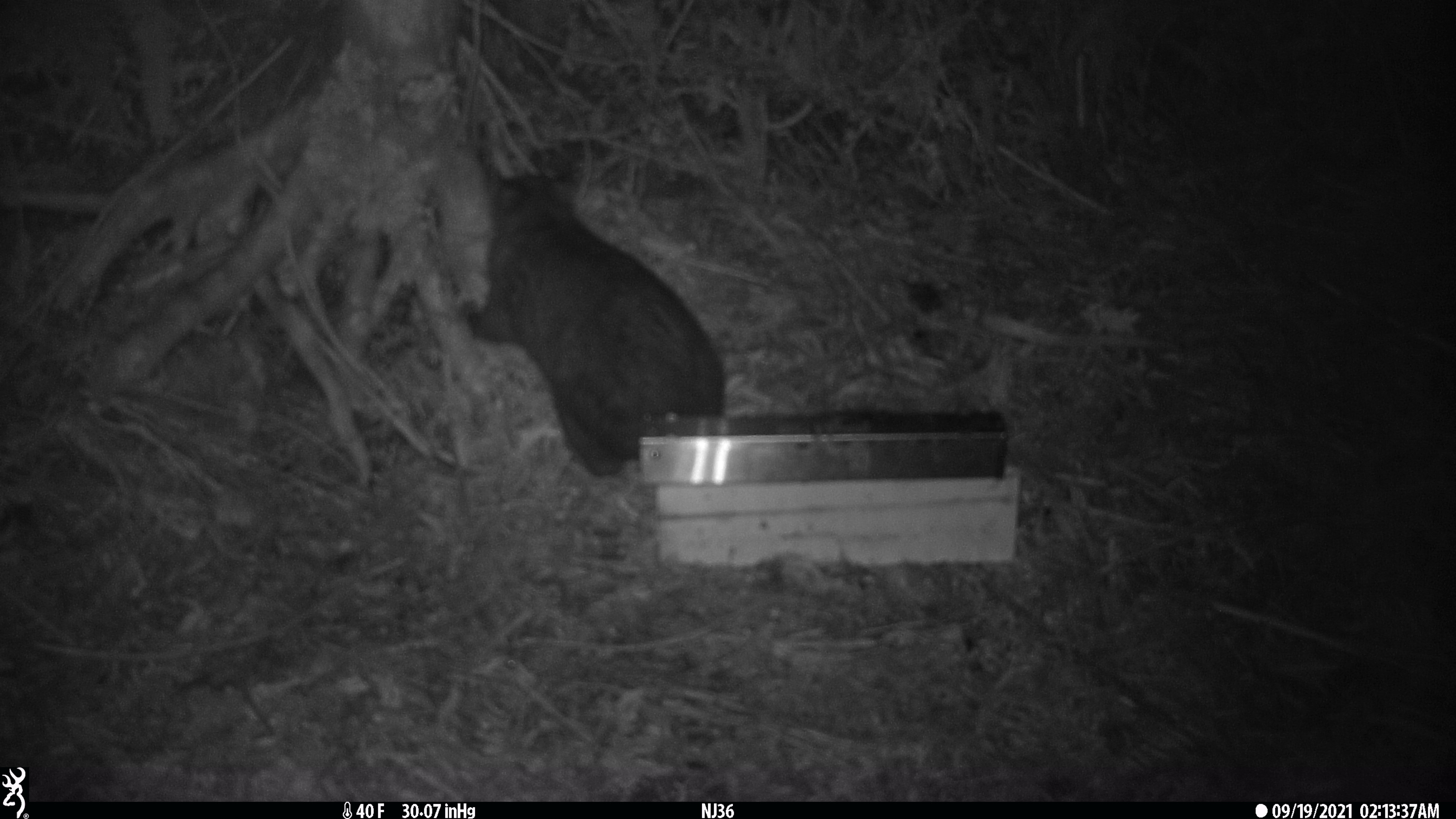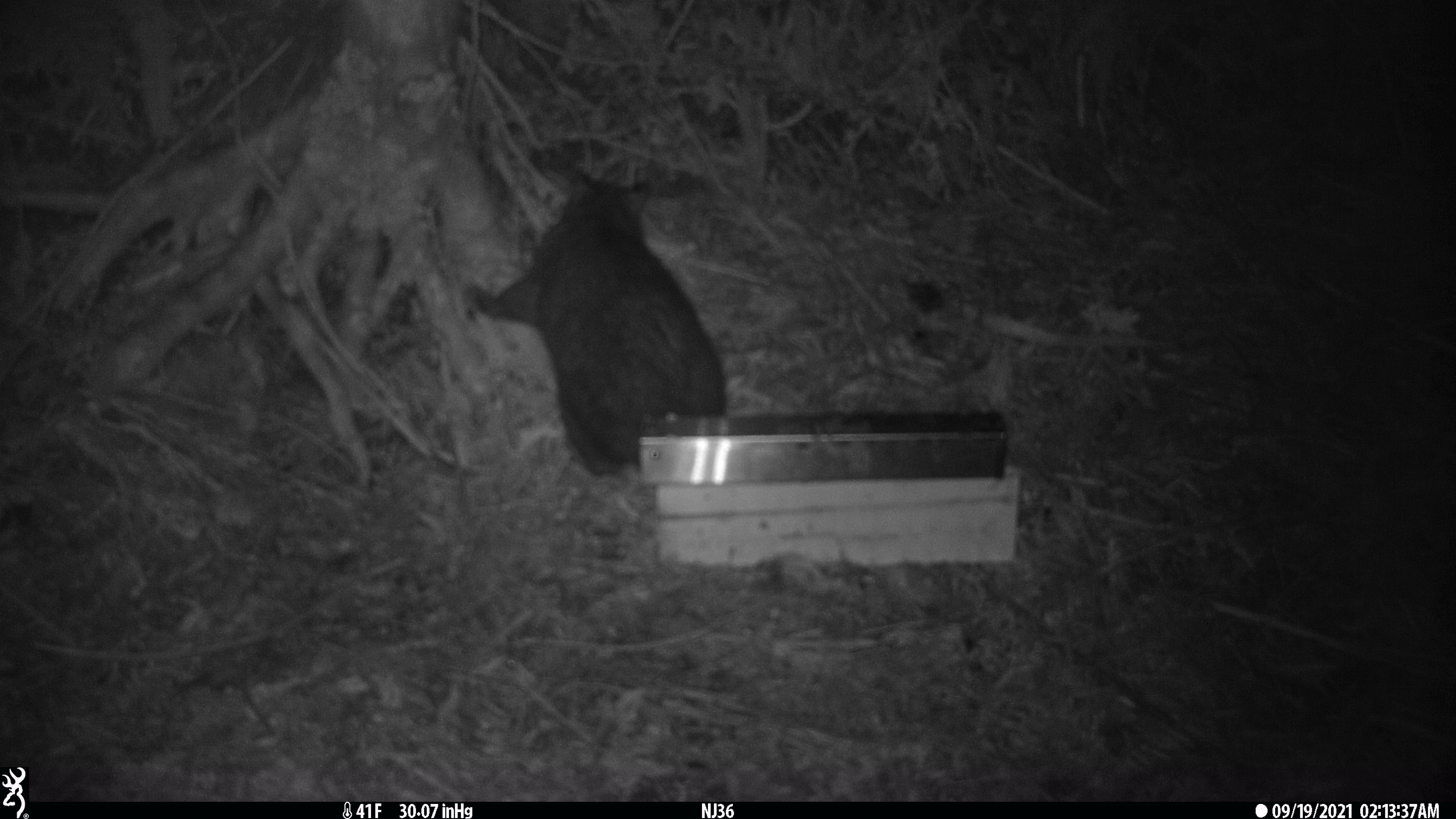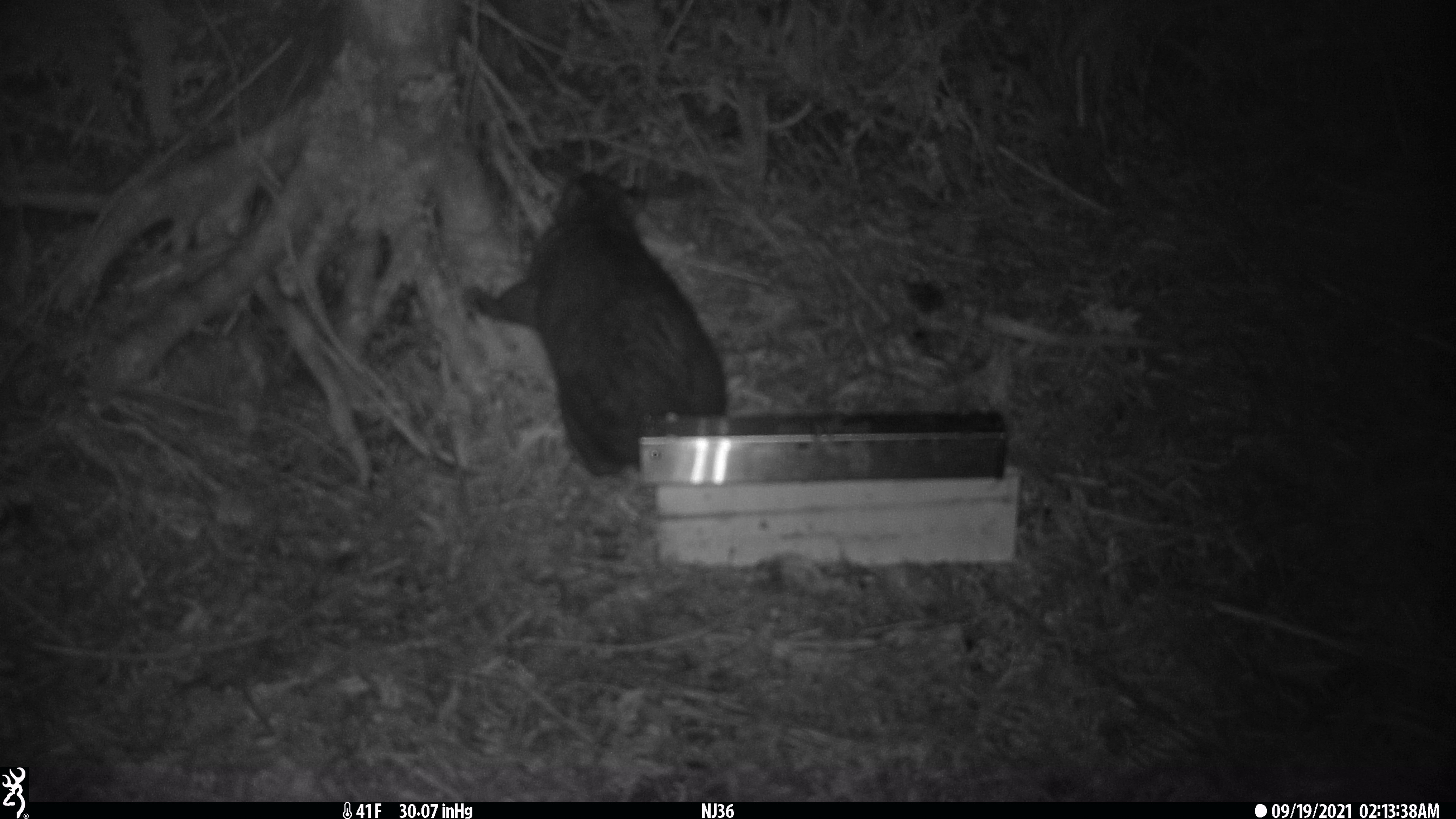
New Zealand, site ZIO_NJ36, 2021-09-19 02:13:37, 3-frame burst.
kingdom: Animalia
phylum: Chordata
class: Mammalia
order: Diprotodontia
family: Phalangeridae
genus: Trichosurus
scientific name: Trichosurus vulpecula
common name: common brushtail possum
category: possum